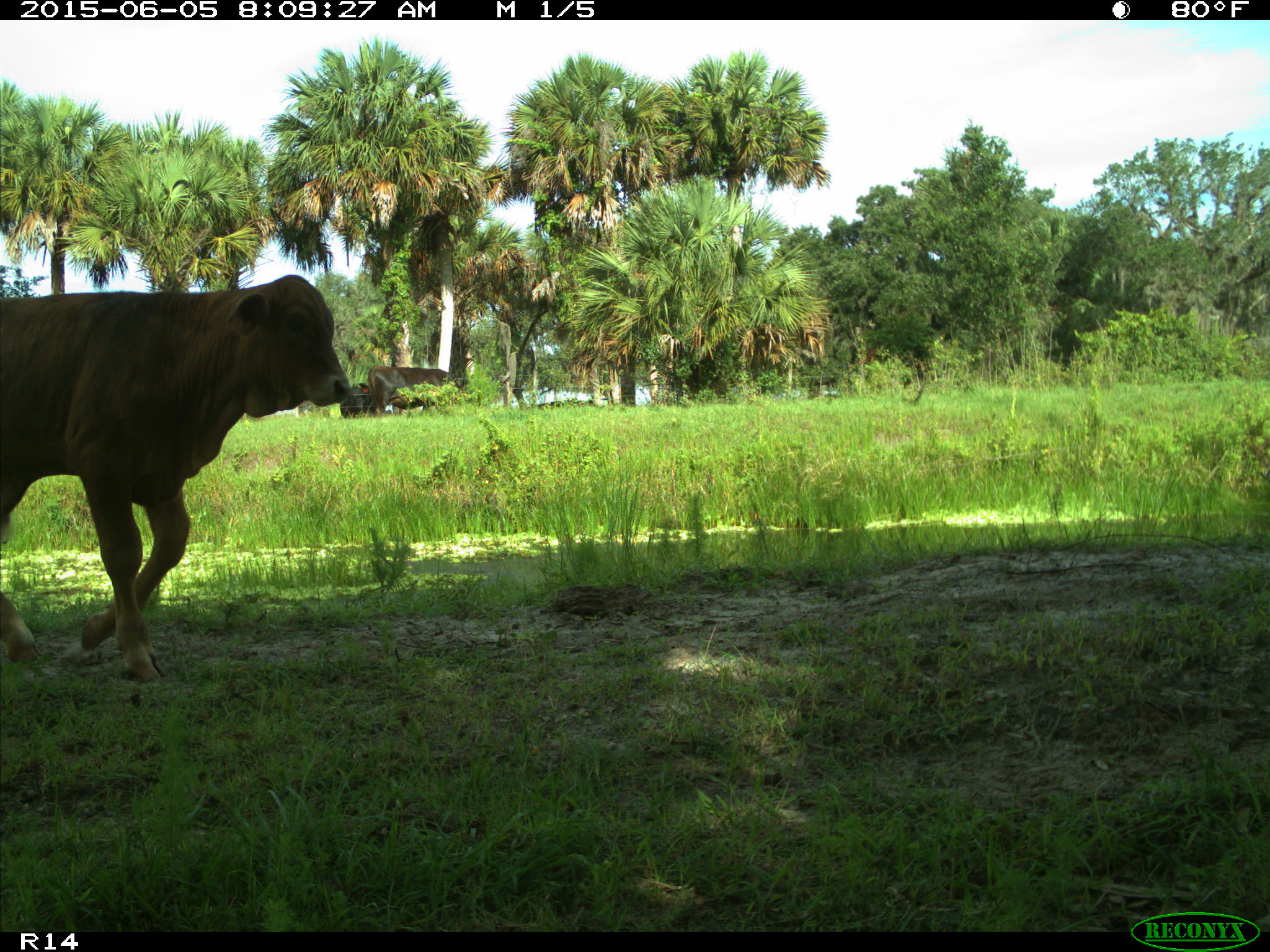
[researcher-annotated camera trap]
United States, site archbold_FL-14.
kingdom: Animalia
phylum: Chordata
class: Mammalia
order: Artiodactyla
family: Bovidae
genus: Bos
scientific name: Bos taurus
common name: domestic cow